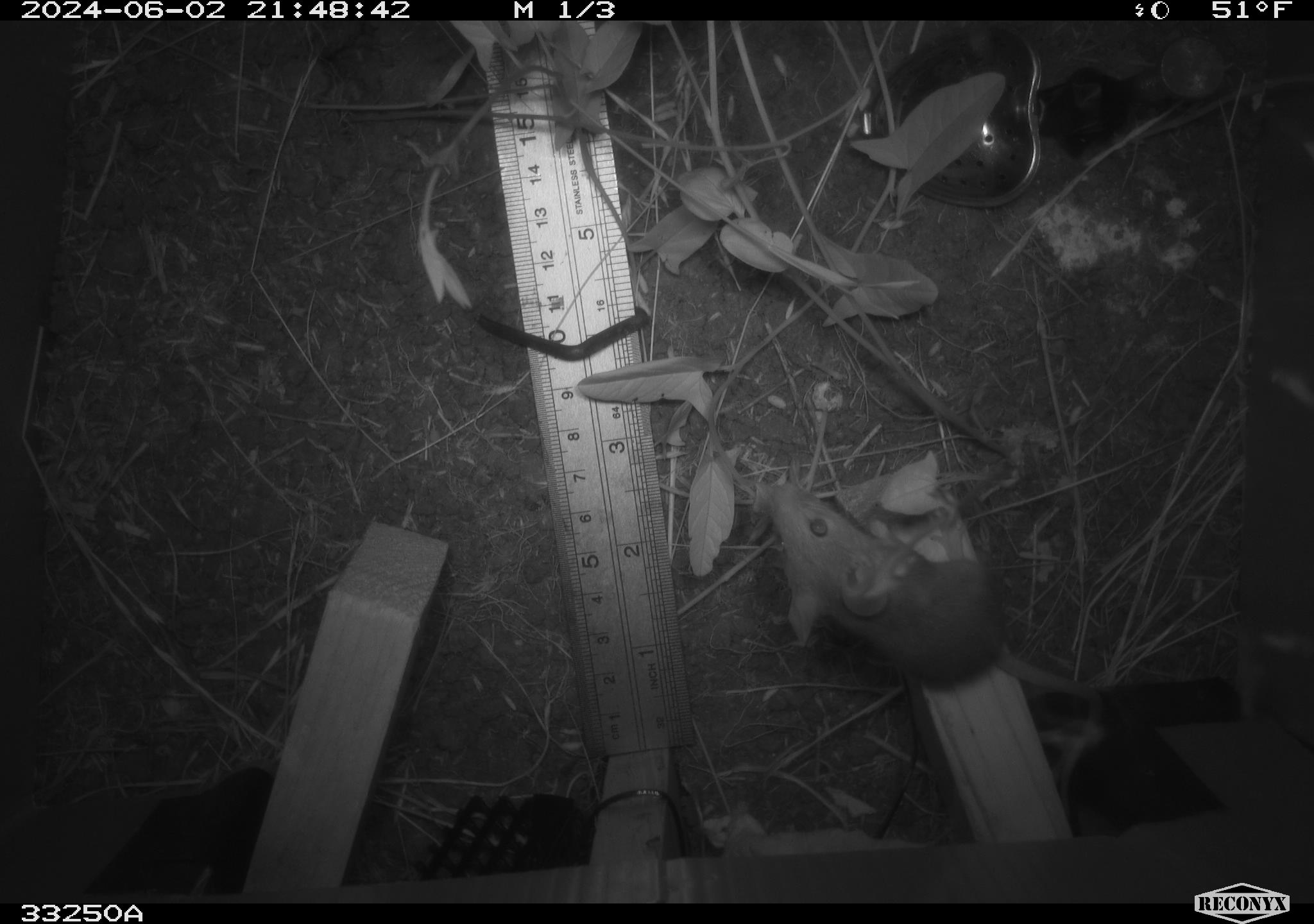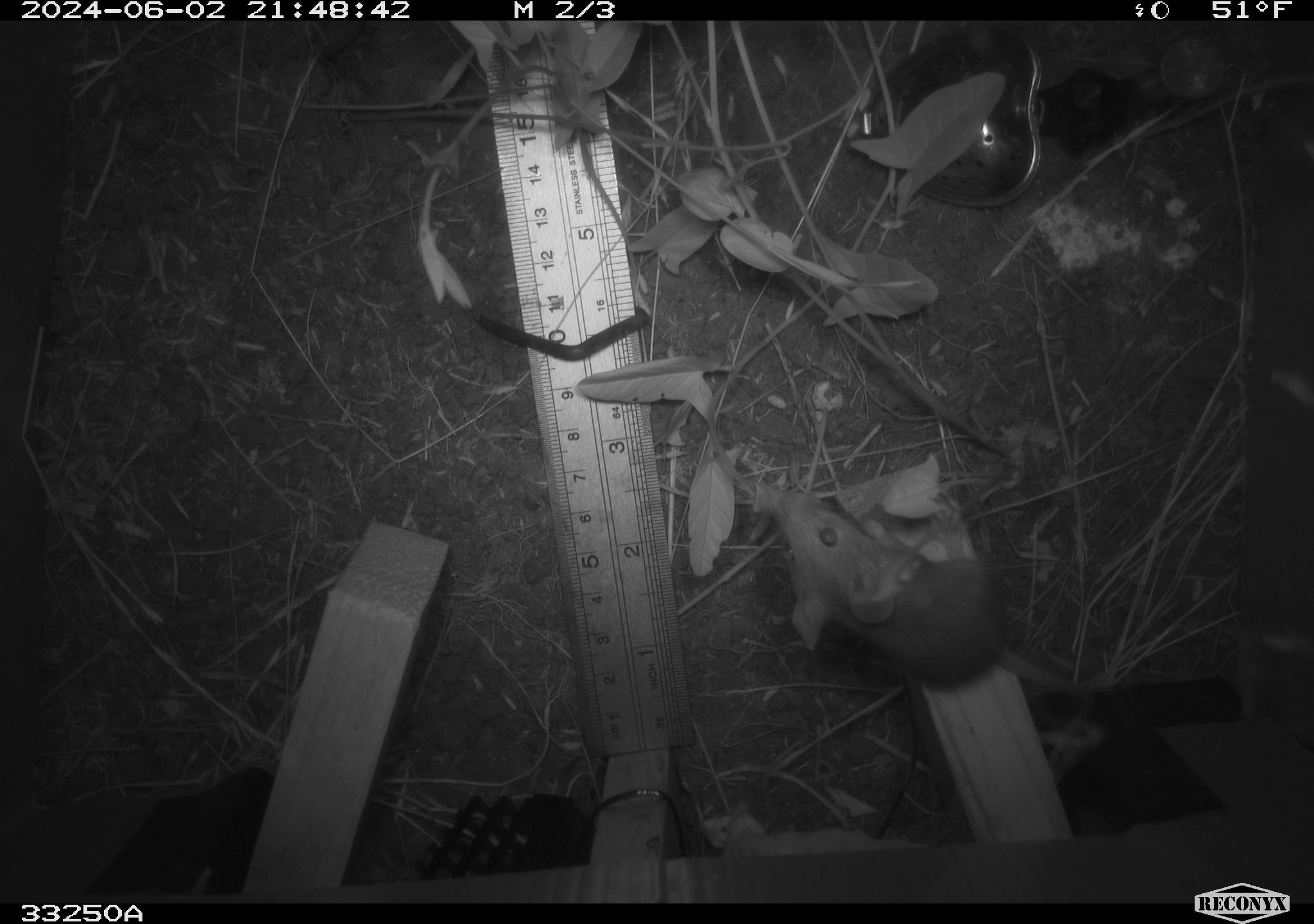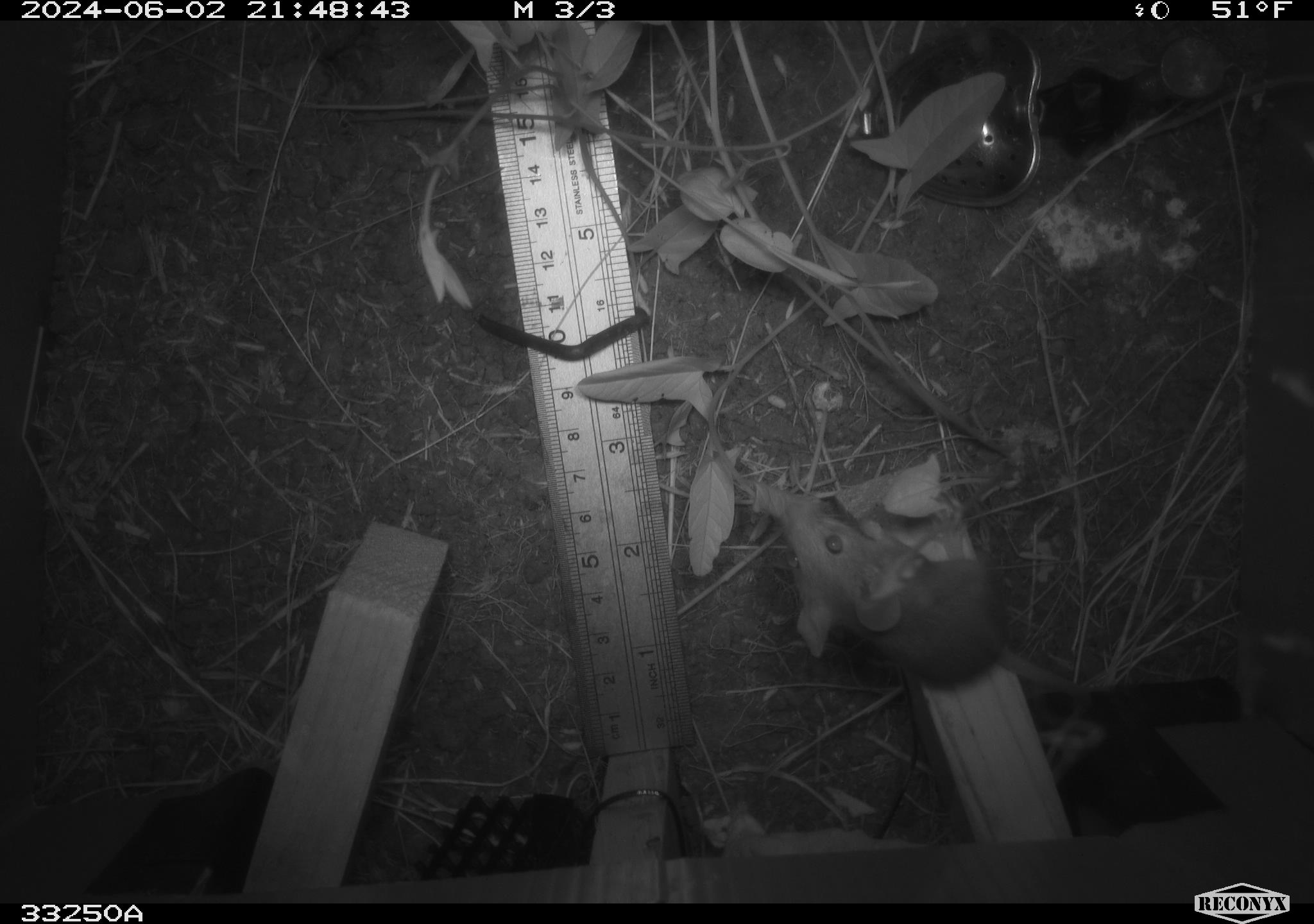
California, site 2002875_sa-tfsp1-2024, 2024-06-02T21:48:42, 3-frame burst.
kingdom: Animalia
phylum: Chordata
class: Mammalia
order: Rodentia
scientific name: Rodentia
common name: mouse species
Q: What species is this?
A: Mouse species (Rodentia).